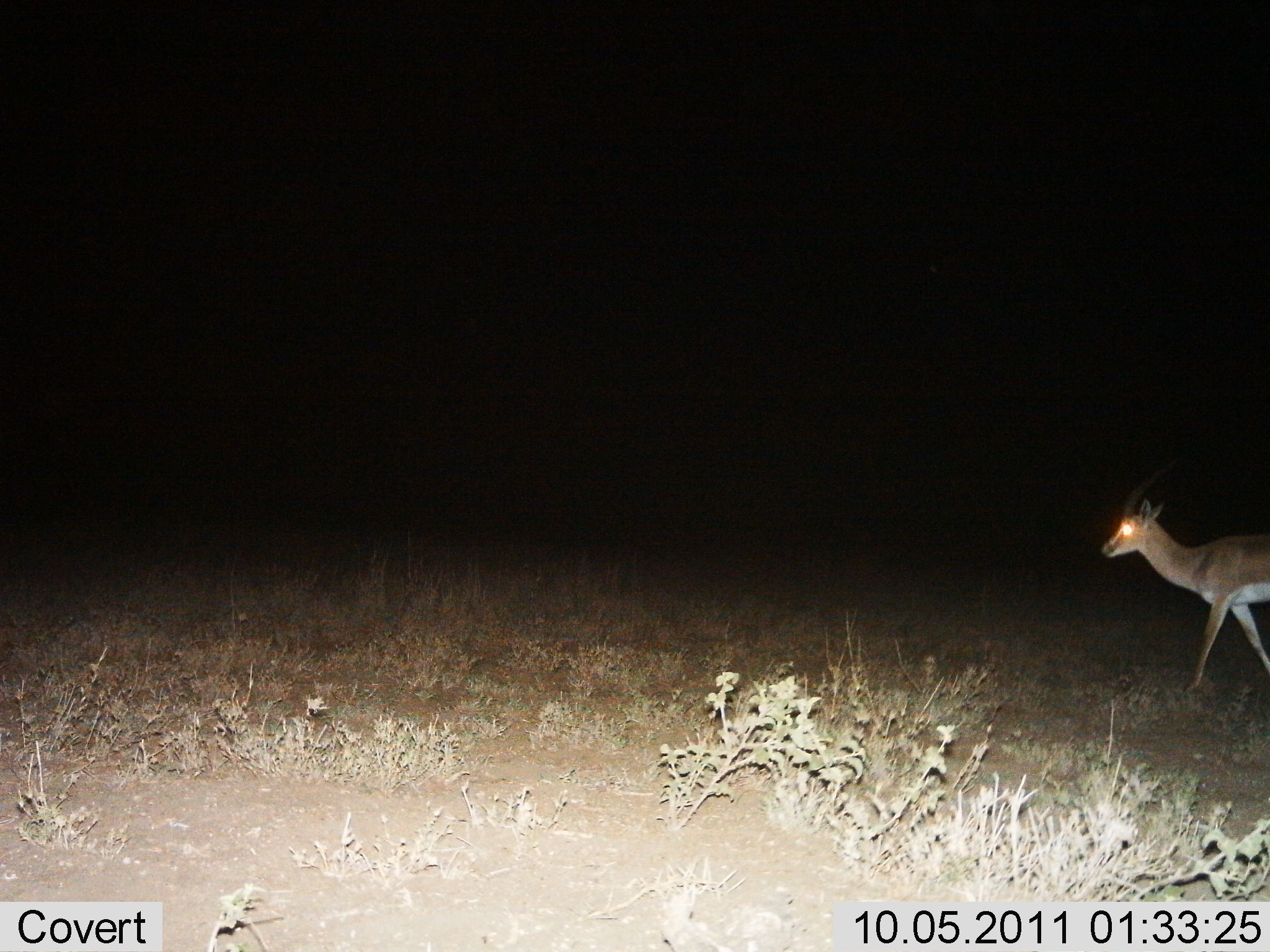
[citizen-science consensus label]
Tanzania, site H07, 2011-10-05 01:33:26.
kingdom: Animalia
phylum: Chordata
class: Mammalia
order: Artiodactyla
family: Bovidae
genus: Nanger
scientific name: Nanger granti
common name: grant's gazelle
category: gazellegrants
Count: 1.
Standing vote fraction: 25%.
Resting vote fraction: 0%.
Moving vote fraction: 81%.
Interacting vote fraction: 0%.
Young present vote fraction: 0%.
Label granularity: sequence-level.